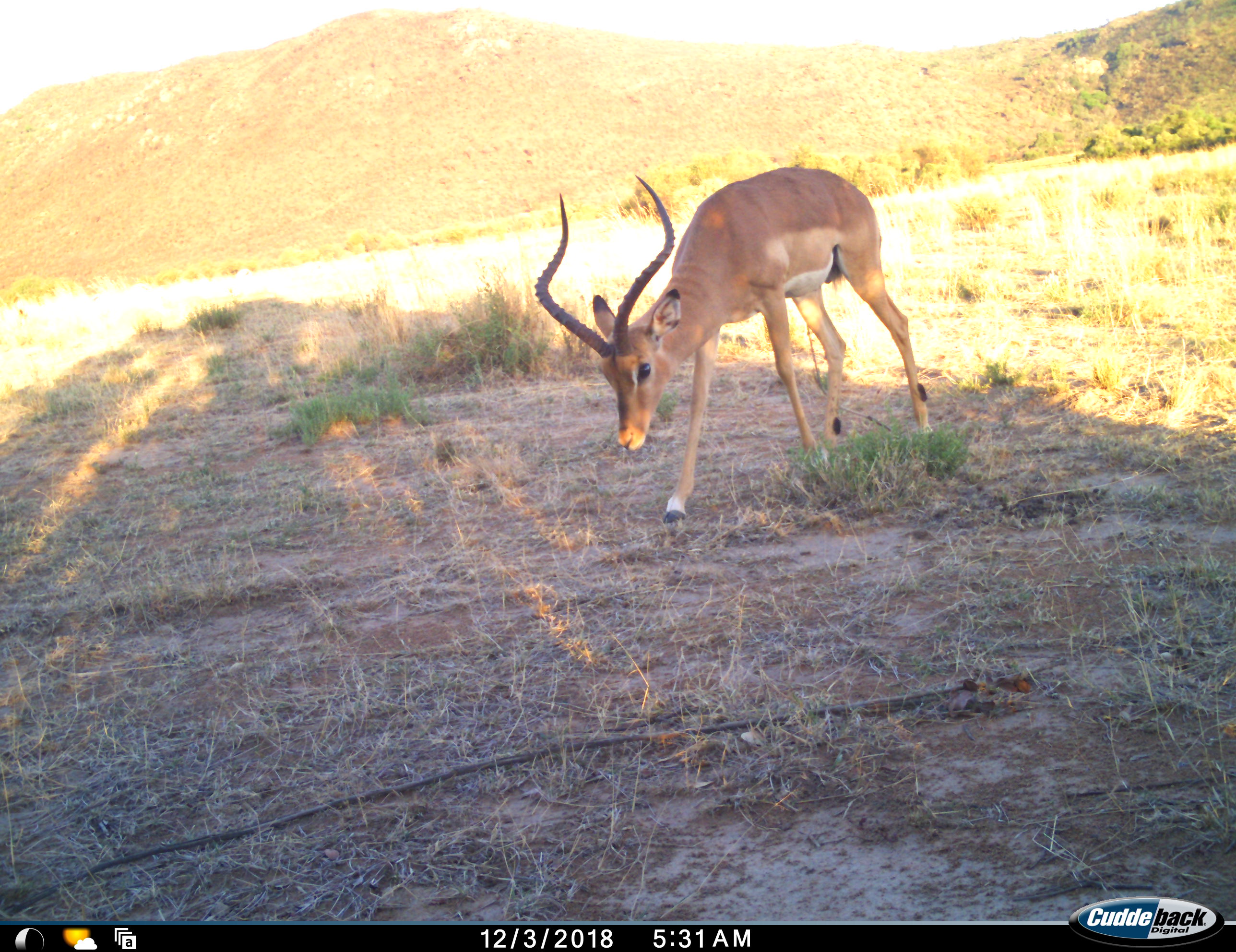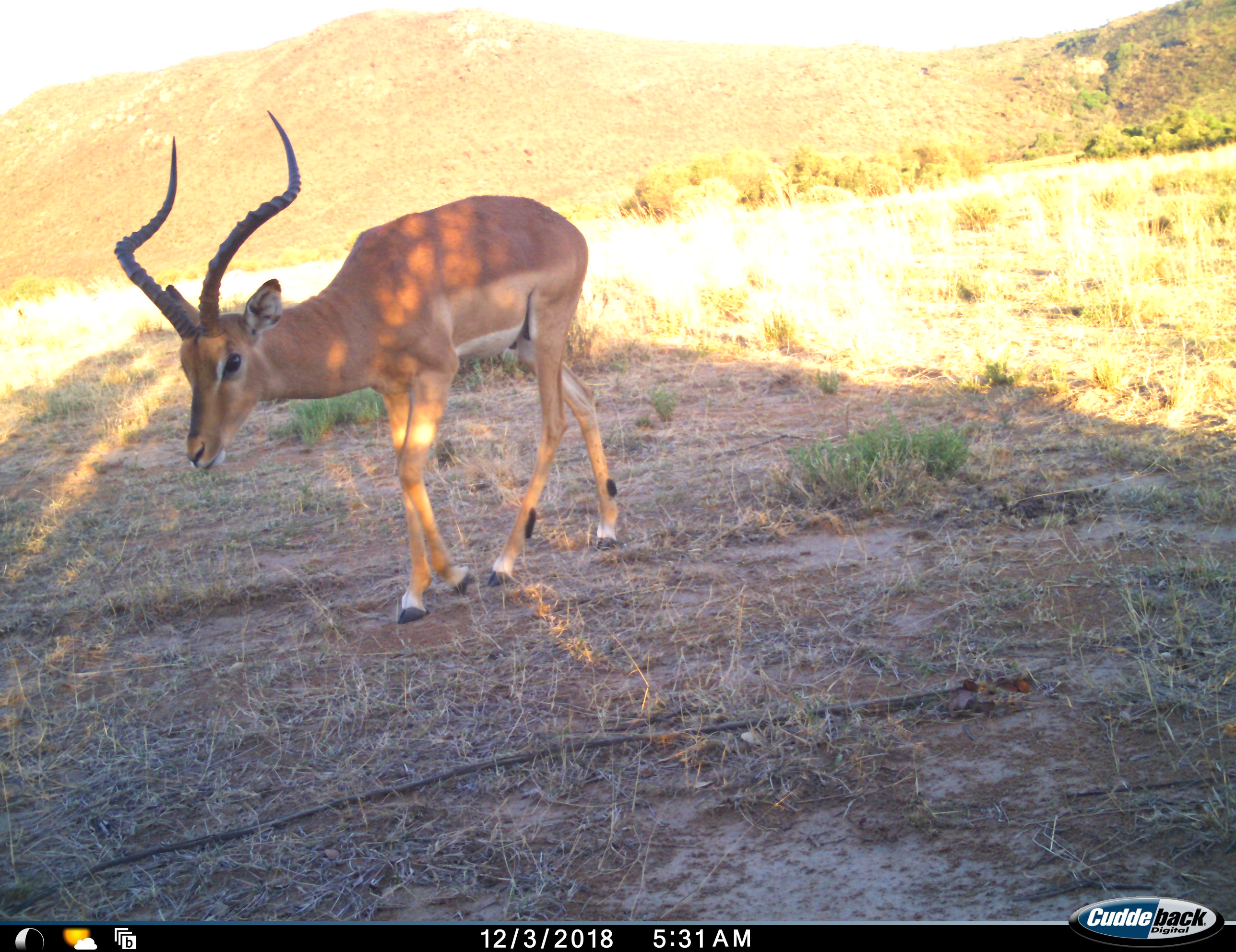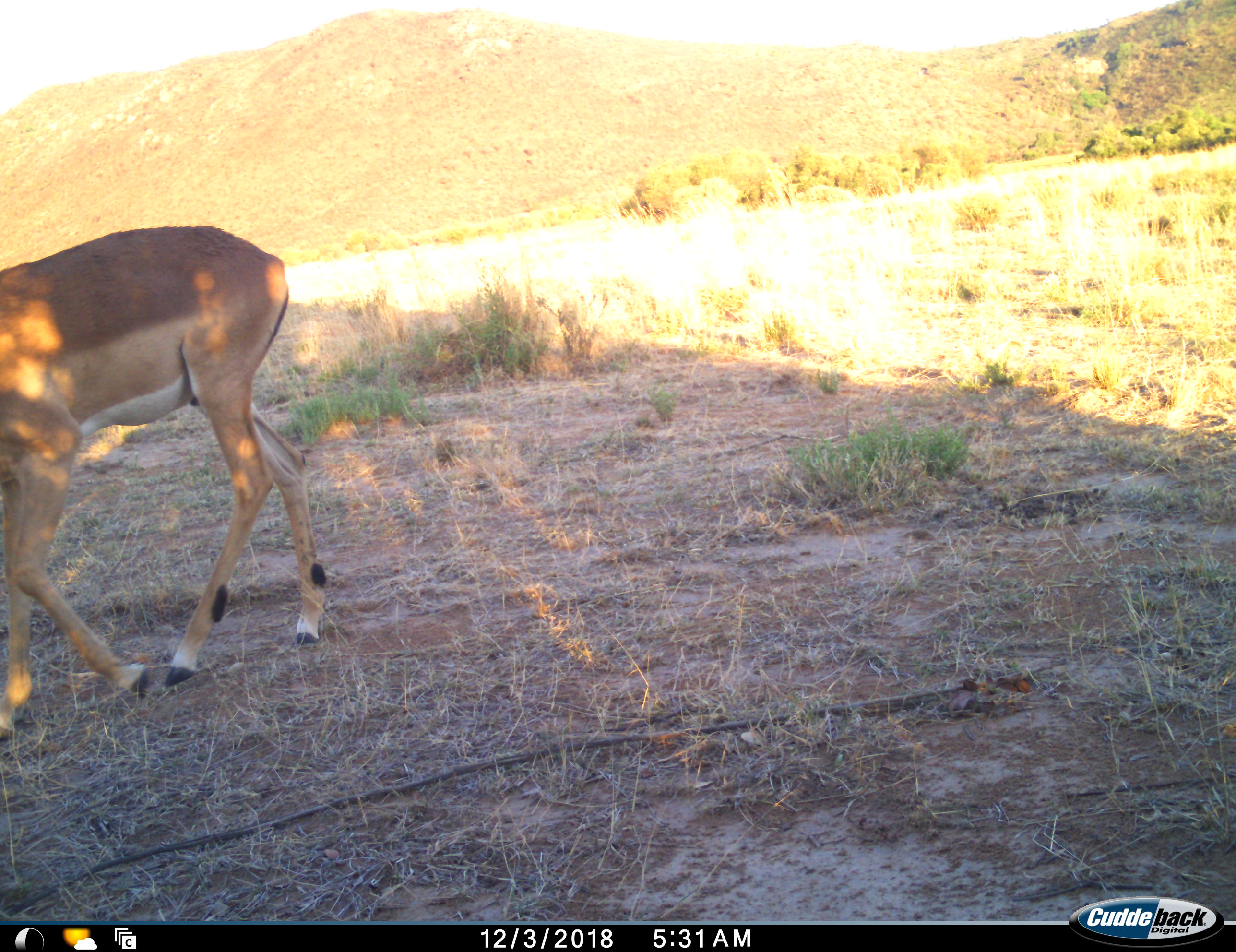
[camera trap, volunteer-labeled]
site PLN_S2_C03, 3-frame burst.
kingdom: Animalia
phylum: Chordata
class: Mammalia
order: Artiodactyla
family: Bovidae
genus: Aepyceros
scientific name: Aepyceros melampus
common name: impala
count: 1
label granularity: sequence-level